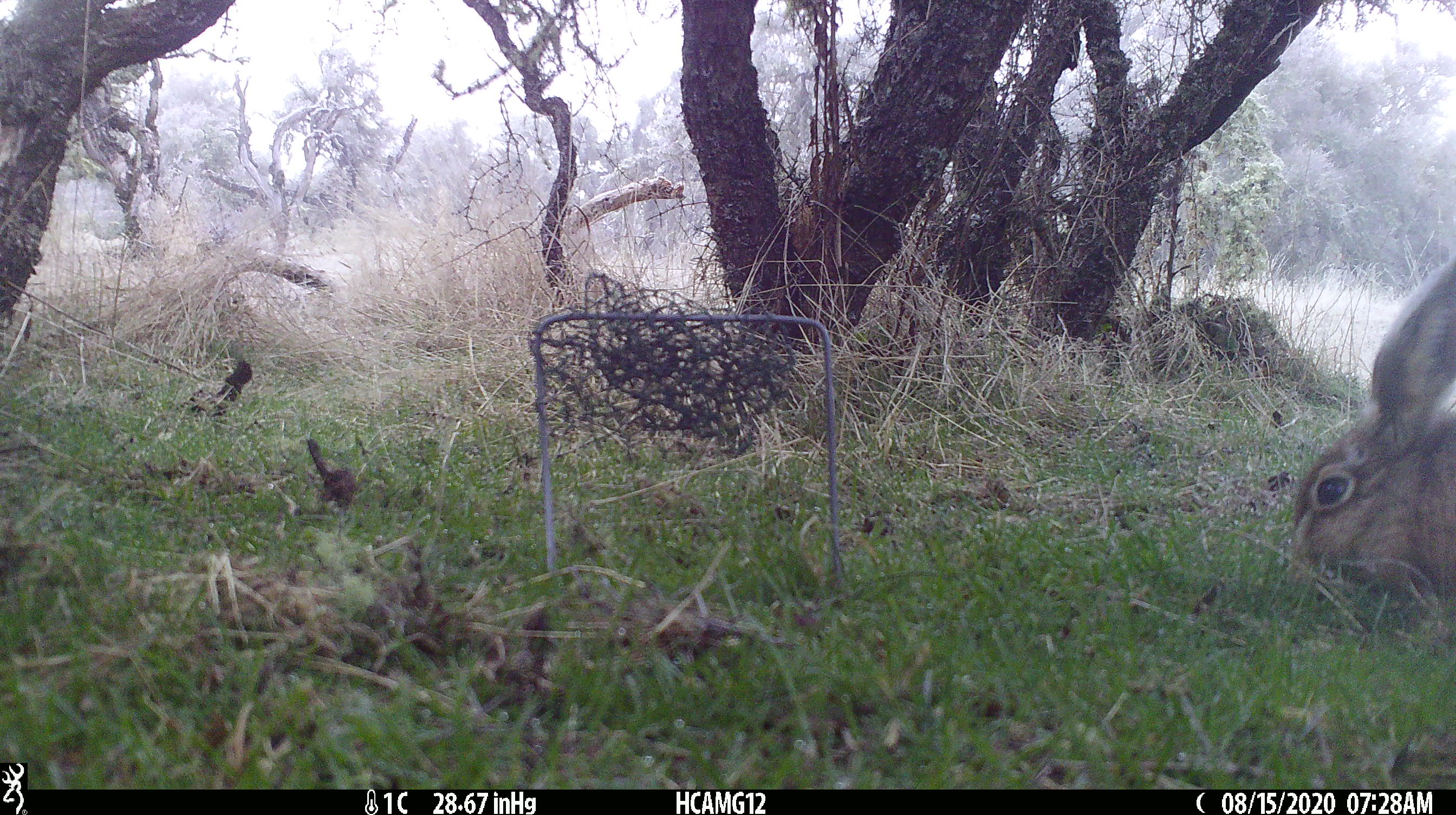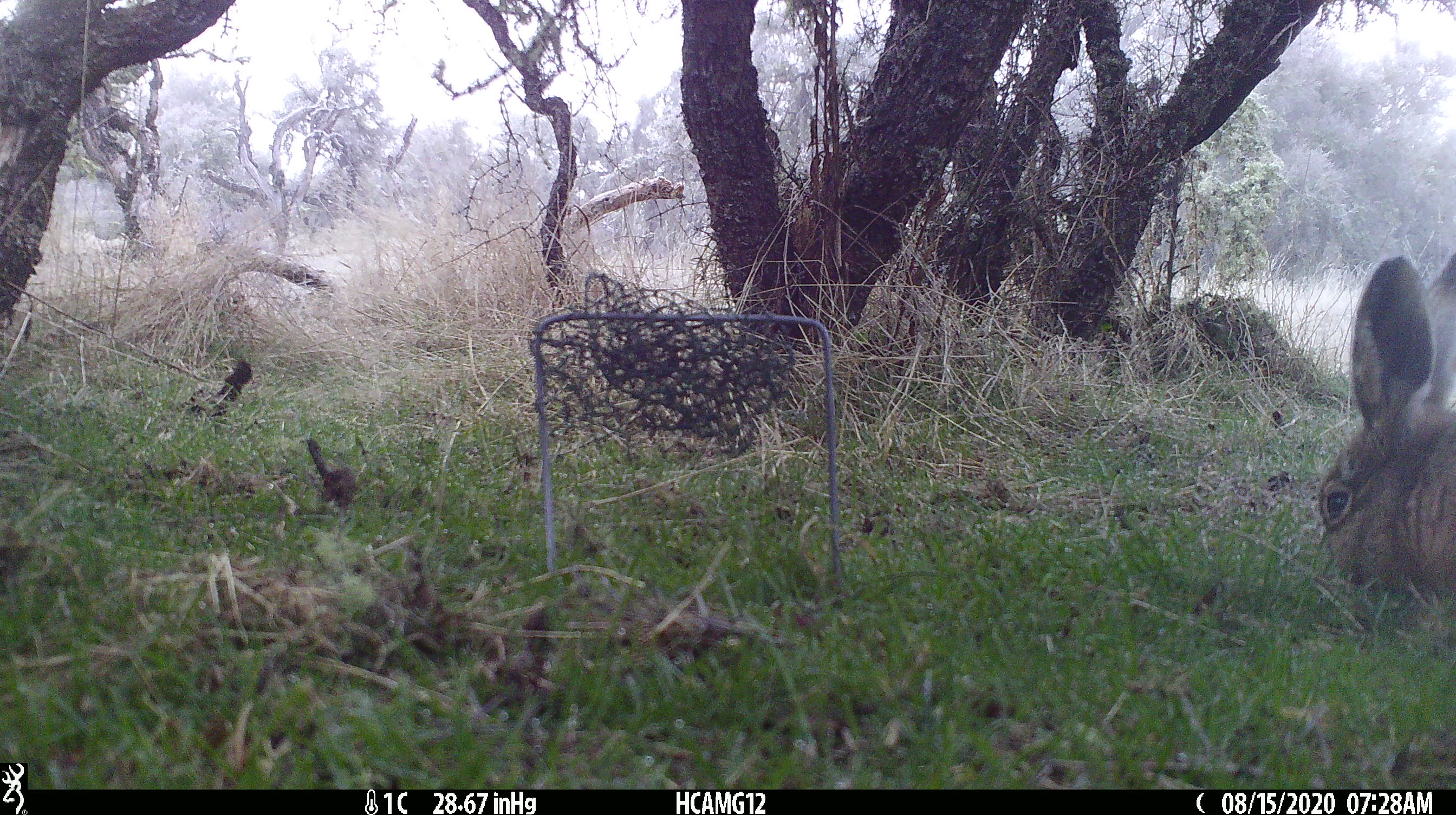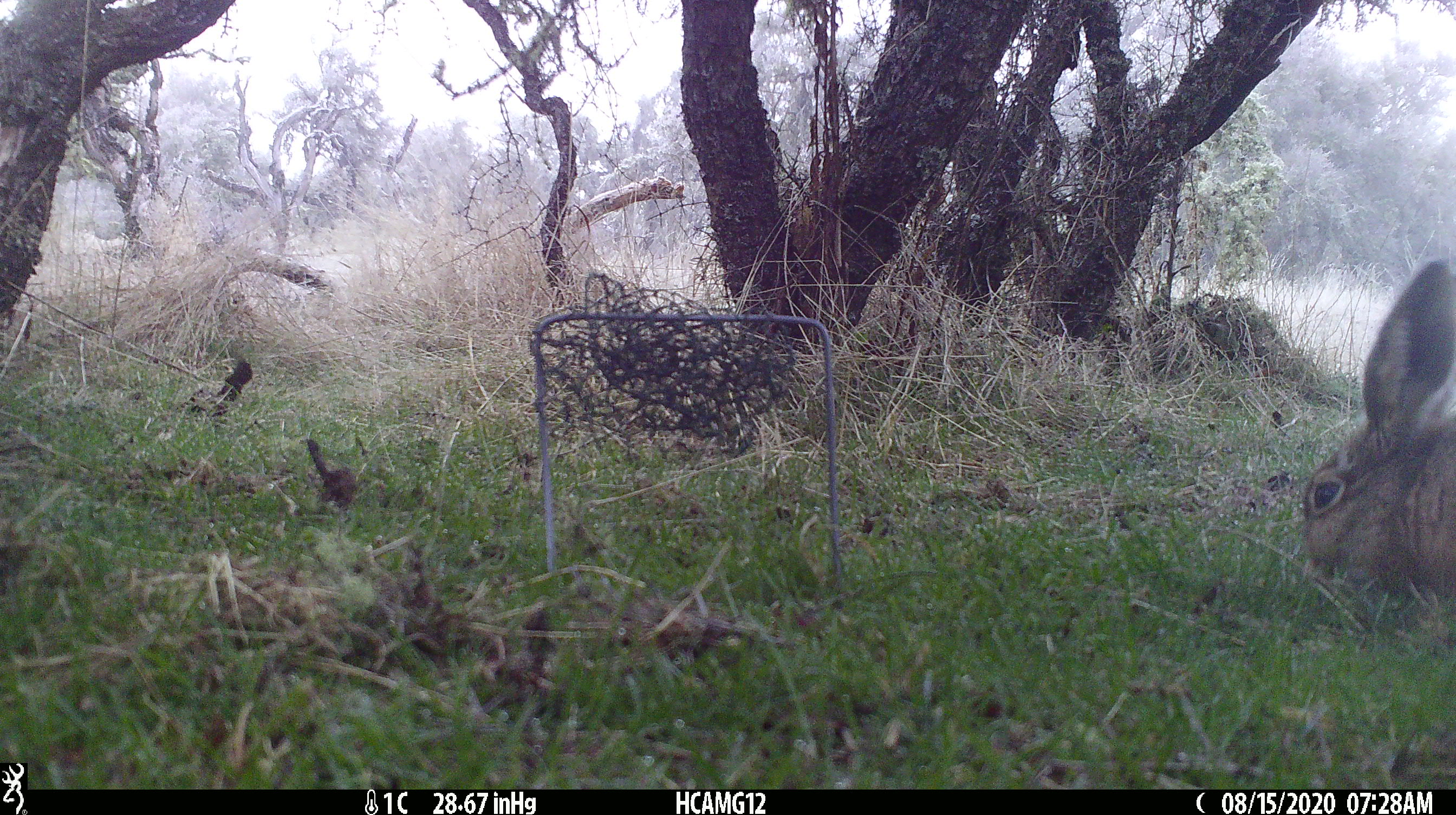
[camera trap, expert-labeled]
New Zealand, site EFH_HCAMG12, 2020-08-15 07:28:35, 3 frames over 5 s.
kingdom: Animalia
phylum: Chordata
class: Mammalia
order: Lagomorpha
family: Leporidae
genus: Lepus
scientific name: Lepus europaeus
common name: brown hare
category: hare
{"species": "hare (brown hare) (Lepus europaeus)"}